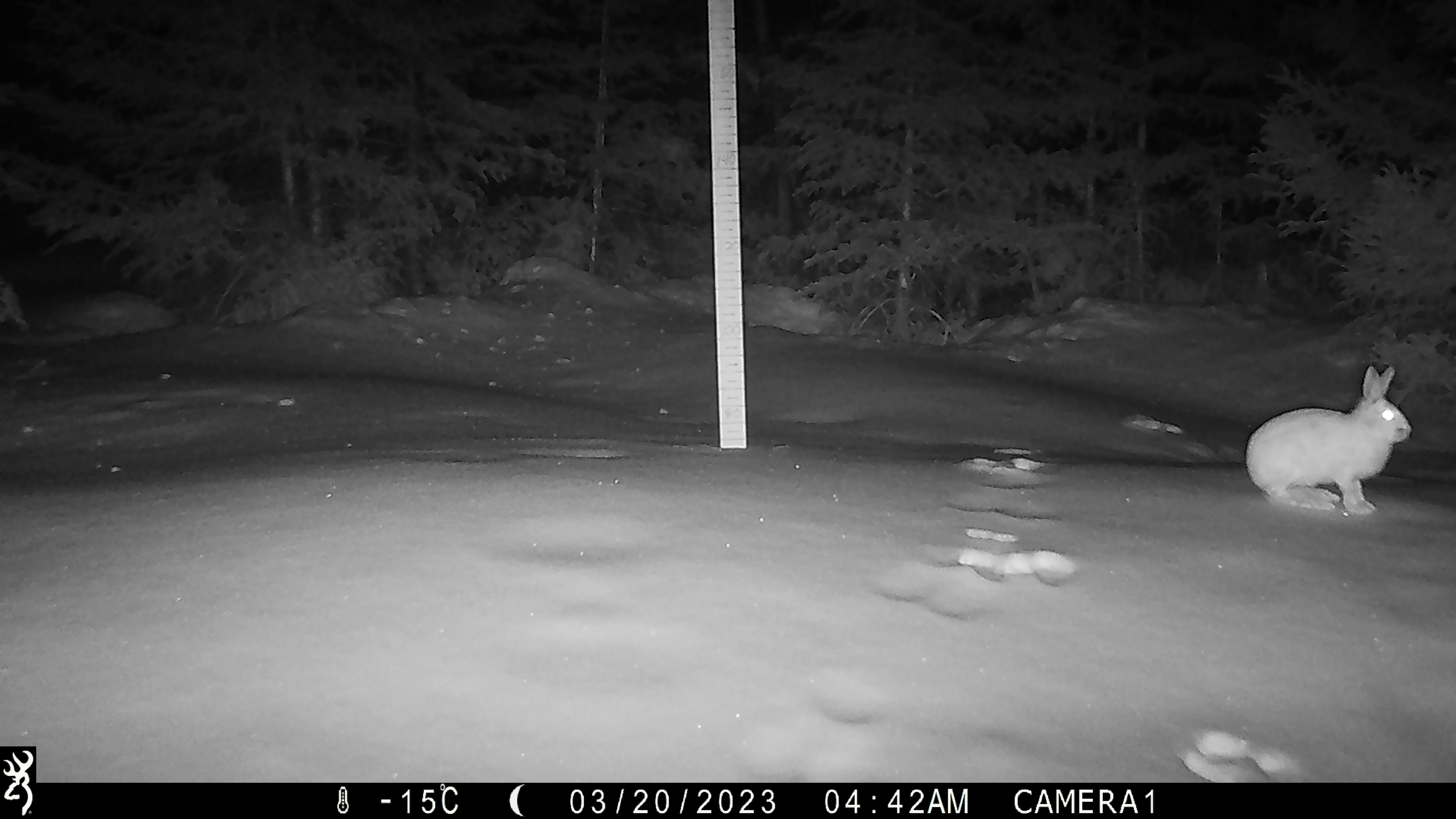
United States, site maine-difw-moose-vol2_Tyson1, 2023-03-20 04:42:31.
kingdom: Animalia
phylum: Chordata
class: Mammalia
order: Lagomorpha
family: Leporidae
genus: Lepus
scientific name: Lepus americanus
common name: snowshoe hare